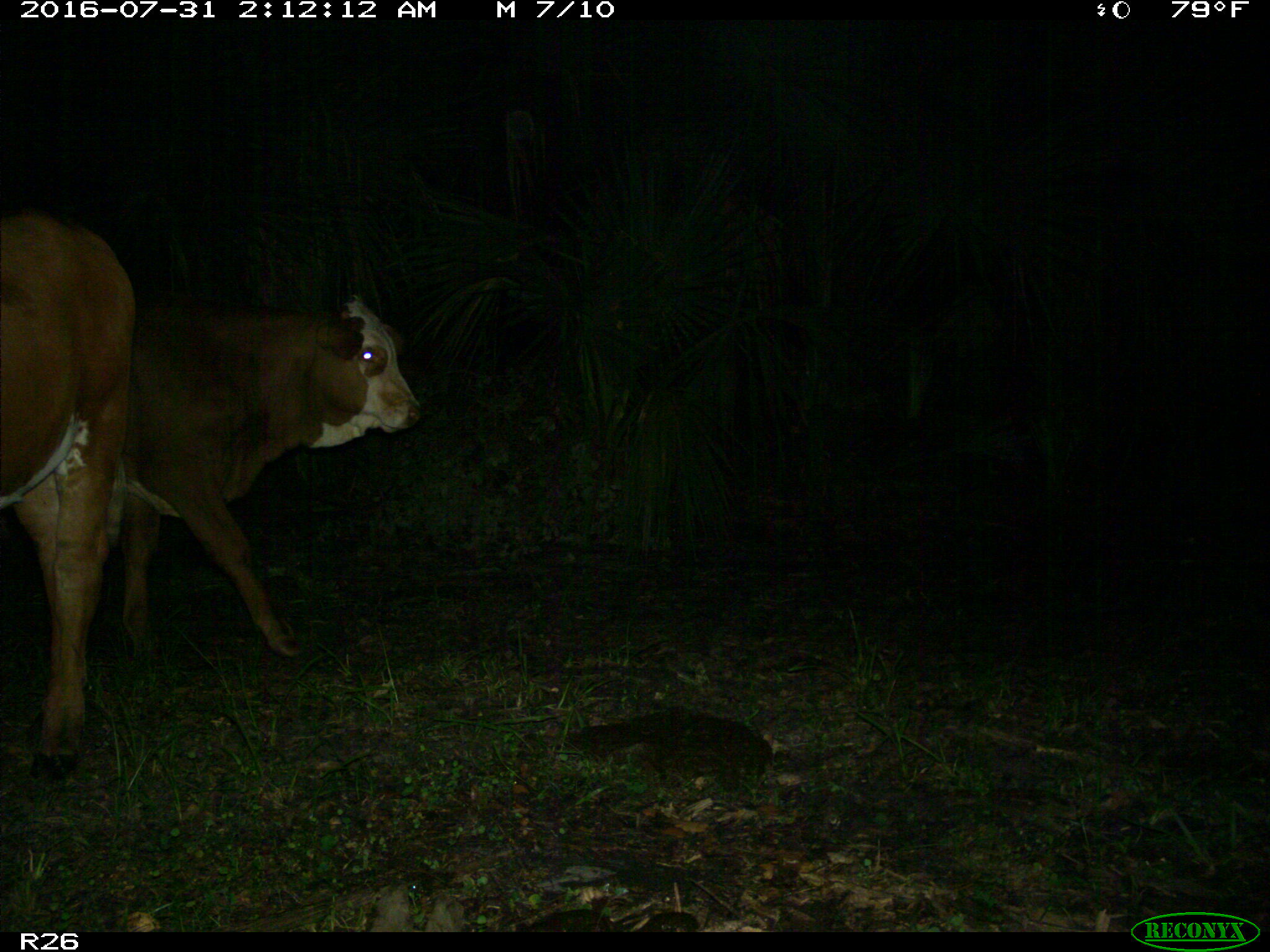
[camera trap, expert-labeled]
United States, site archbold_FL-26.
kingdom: Animalia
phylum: Chordata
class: Mammalia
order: Artiodactyla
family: Bovidae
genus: Bos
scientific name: Bos taurus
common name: domestic cow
Bos taurus (domestic cow).